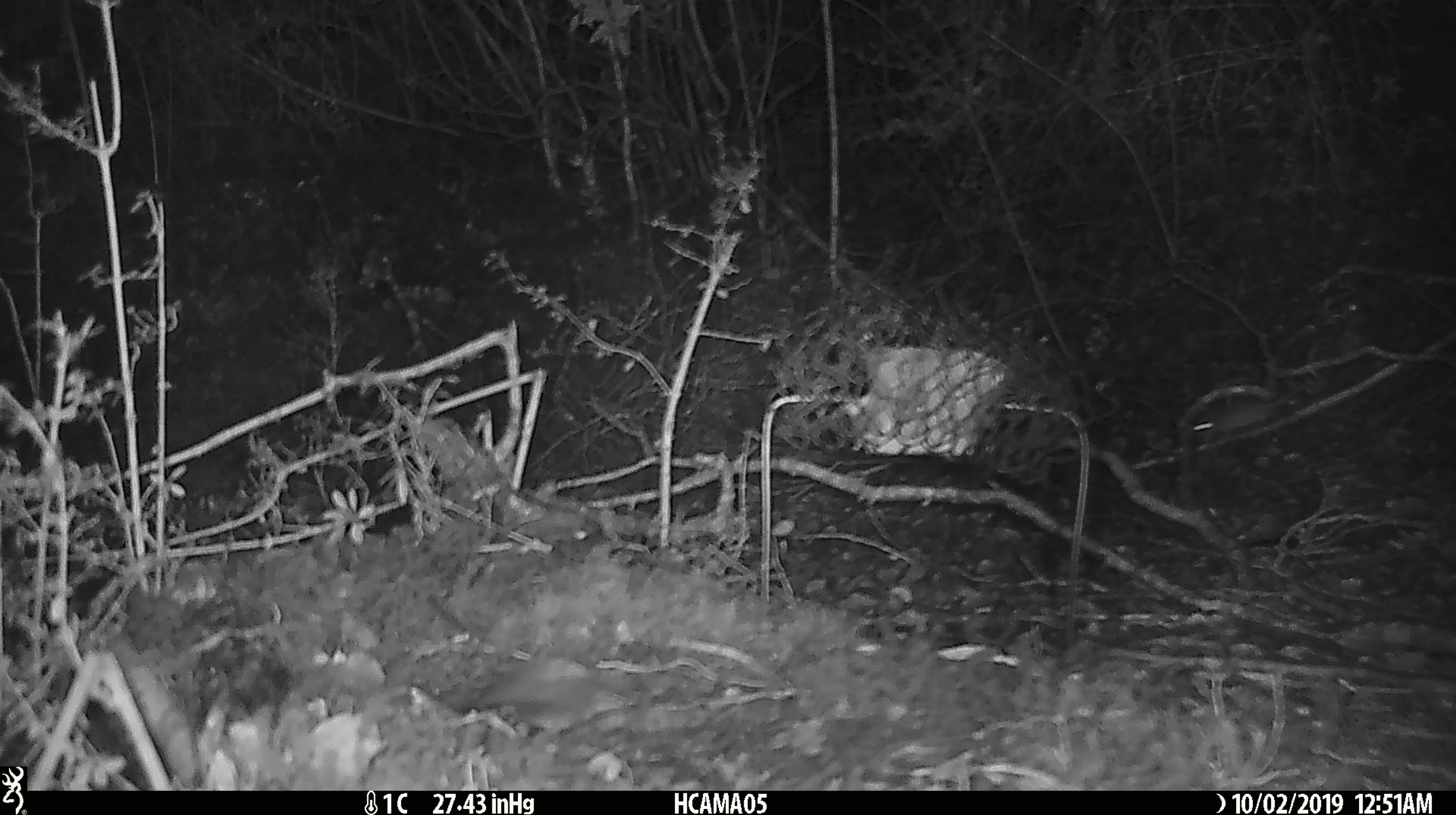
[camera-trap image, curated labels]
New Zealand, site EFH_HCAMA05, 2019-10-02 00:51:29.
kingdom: Animalia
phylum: Chordata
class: Mammalia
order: Rodentia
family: Muridae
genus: Mus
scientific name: Mus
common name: mouse